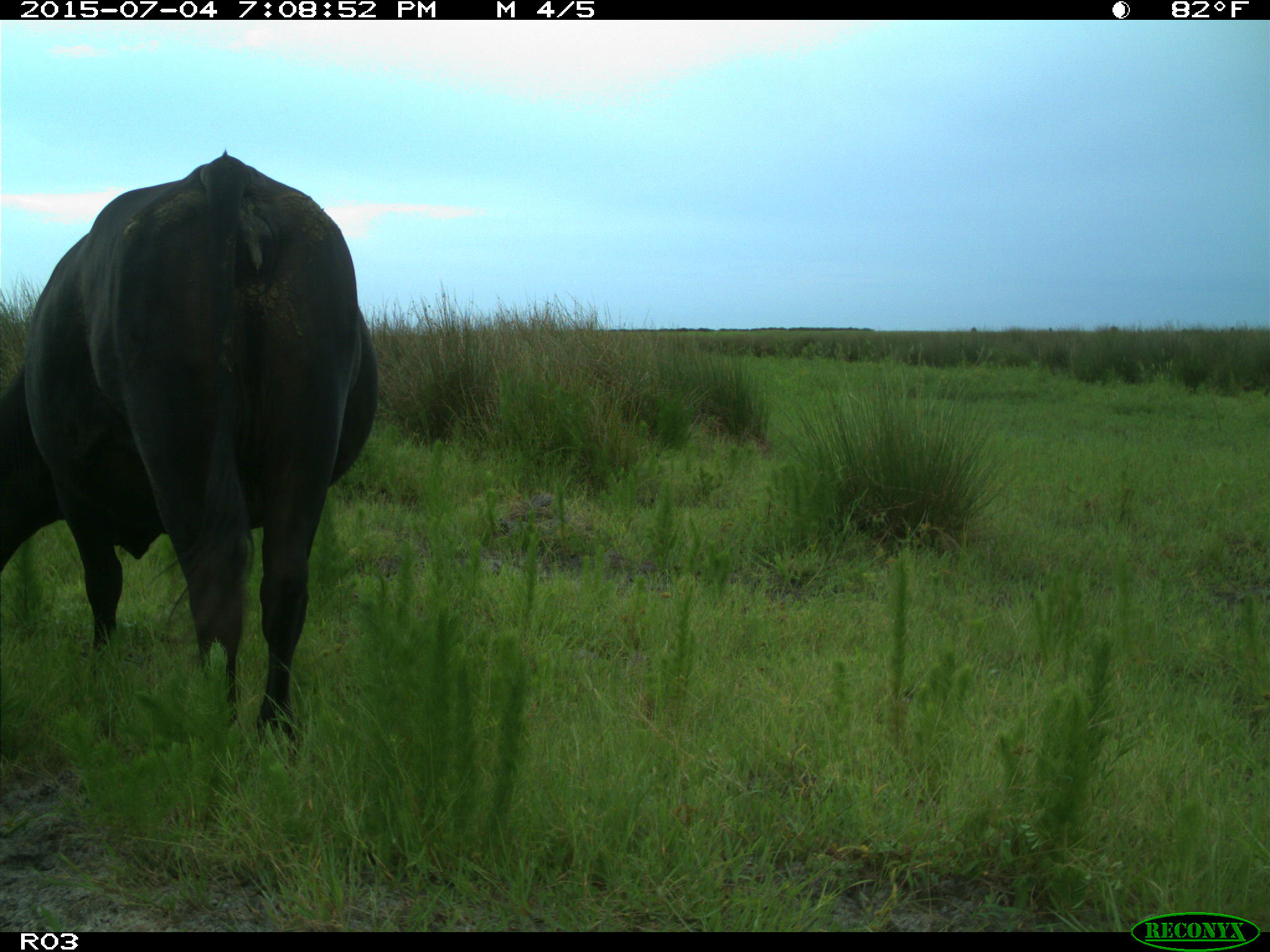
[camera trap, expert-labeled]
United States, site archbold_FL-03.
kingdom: Animalia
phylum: Chordata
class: Mammalia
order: Artiodactyla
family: Bovidae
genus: Bos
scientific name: Bos taurus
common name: domestic cow